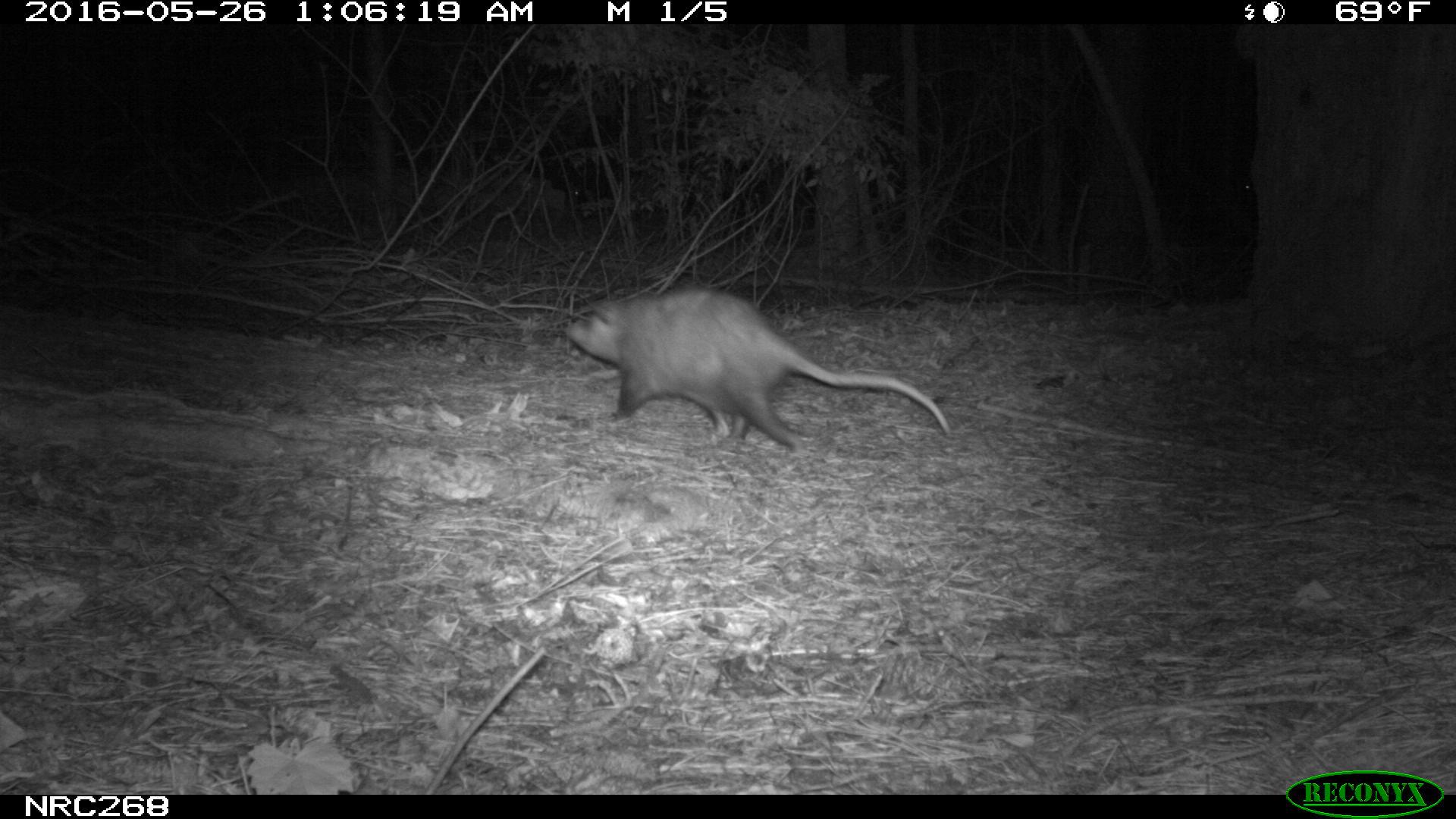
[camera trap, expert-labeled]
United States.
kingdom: Animalia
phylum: Chordata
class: Mammalia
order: Didelphimorphia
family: Didelphidae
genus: Didelphis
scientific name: Didelphis virginiana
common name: virginia opossum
Virginia Opossum (Didelphis virginiana).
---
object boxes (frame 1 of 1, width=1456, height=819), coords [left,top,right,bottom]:
Virginia Opossum: [559,279,961,463]